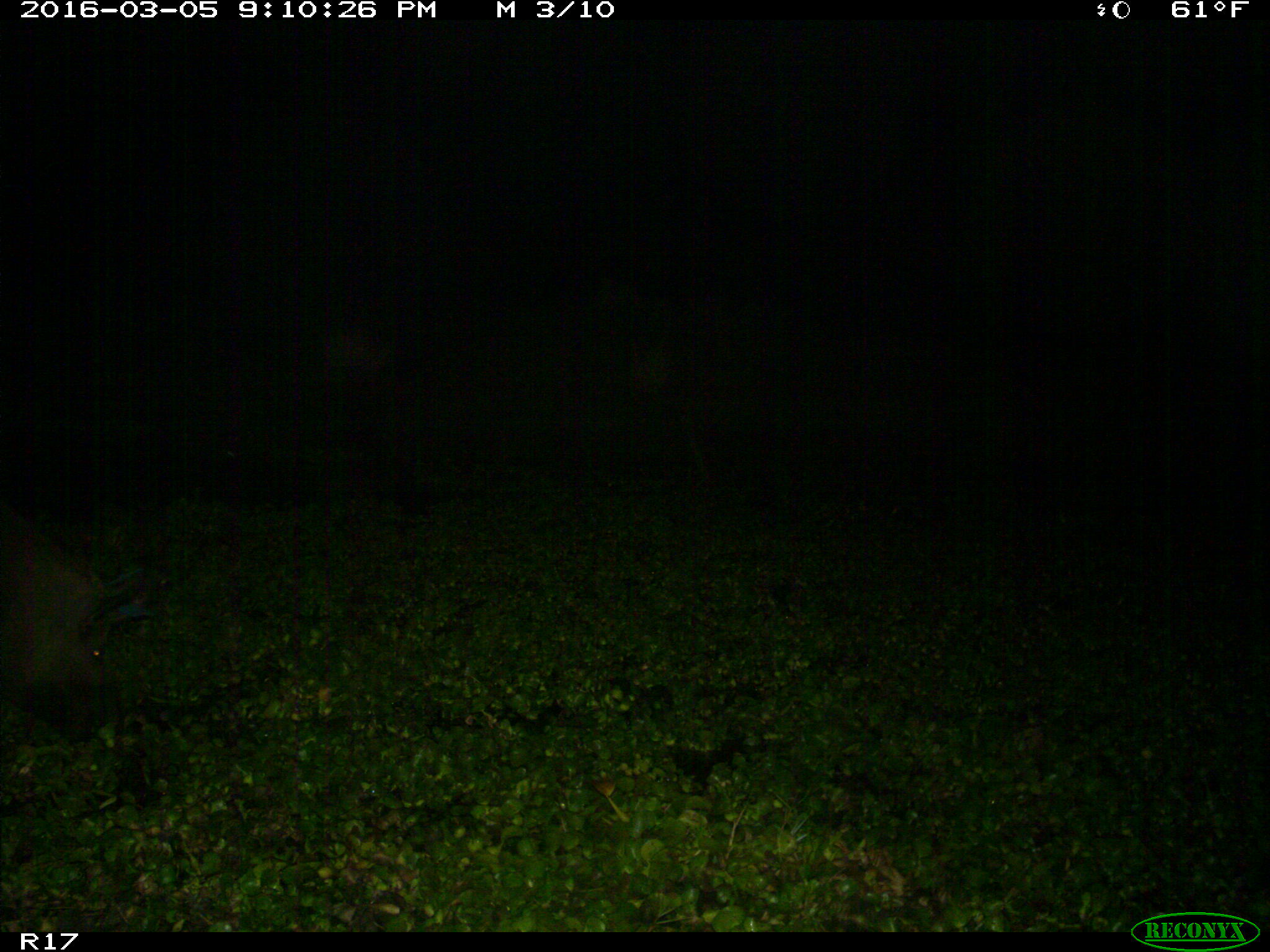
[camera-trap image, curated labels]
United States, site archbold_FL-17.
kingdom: Animalia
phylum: Chordata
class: Mammalia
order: Artiodactyla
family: Suidae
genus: Sus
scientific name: Sus scrofa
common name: wild boar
Sus scrofa (wild boar).